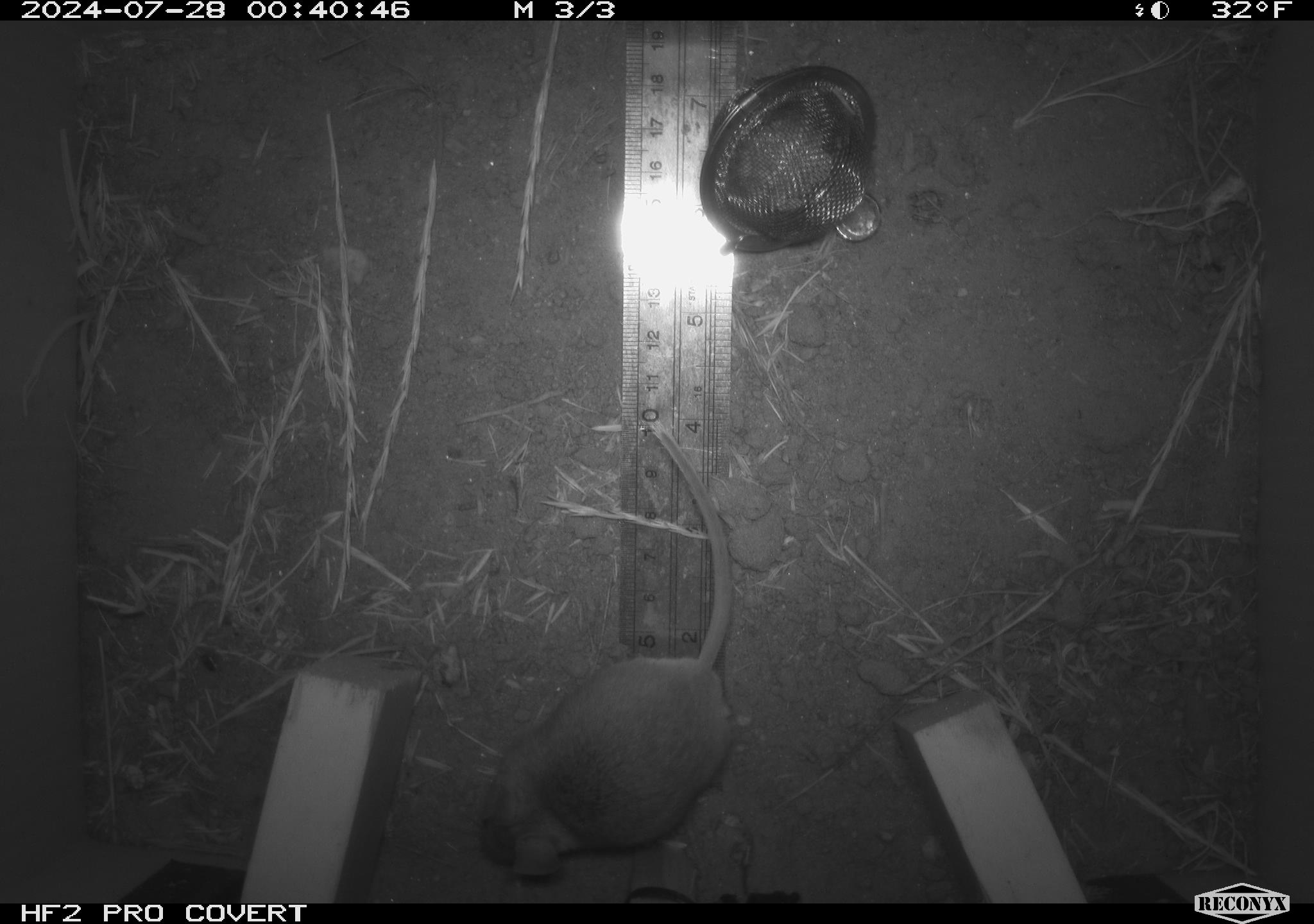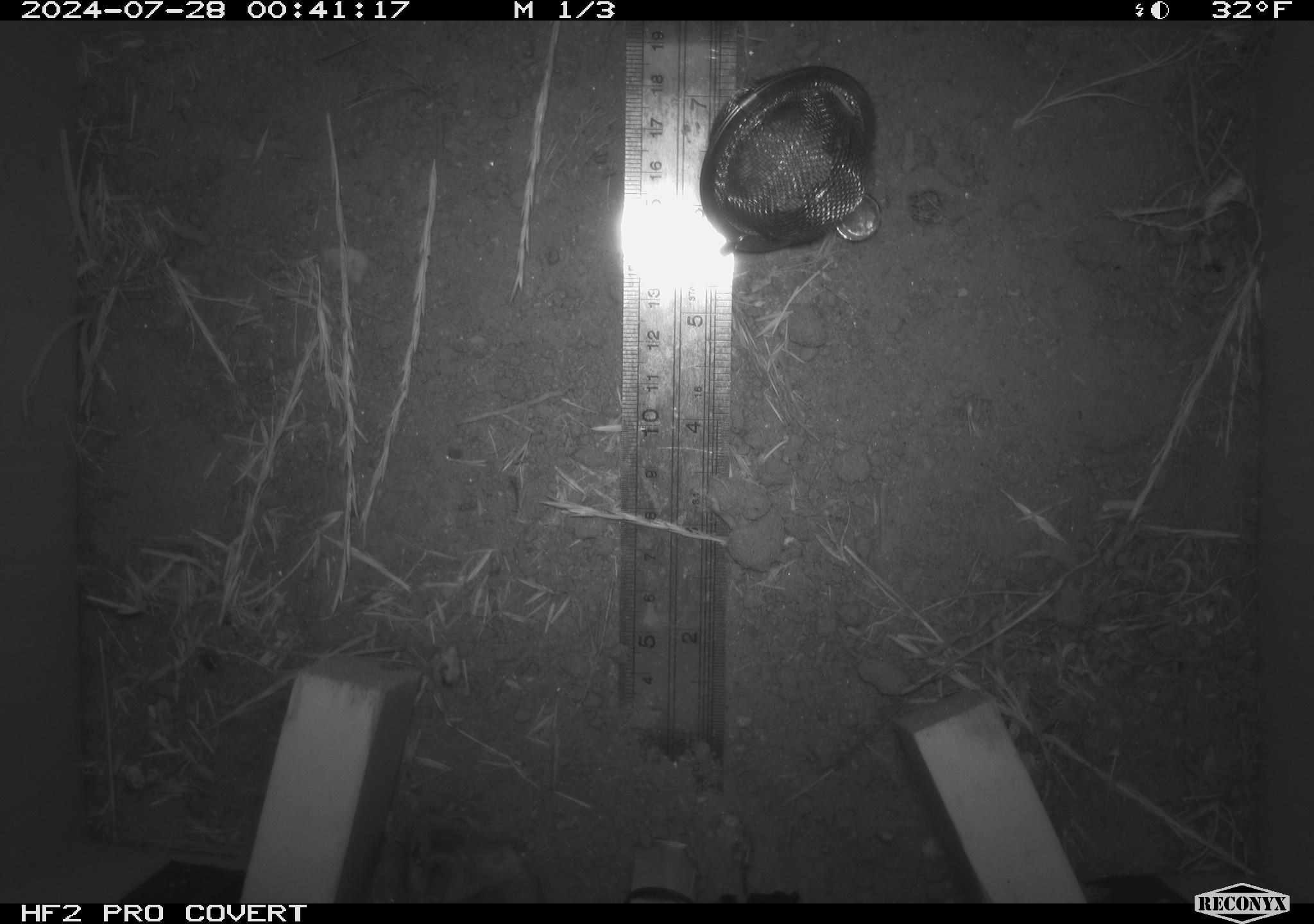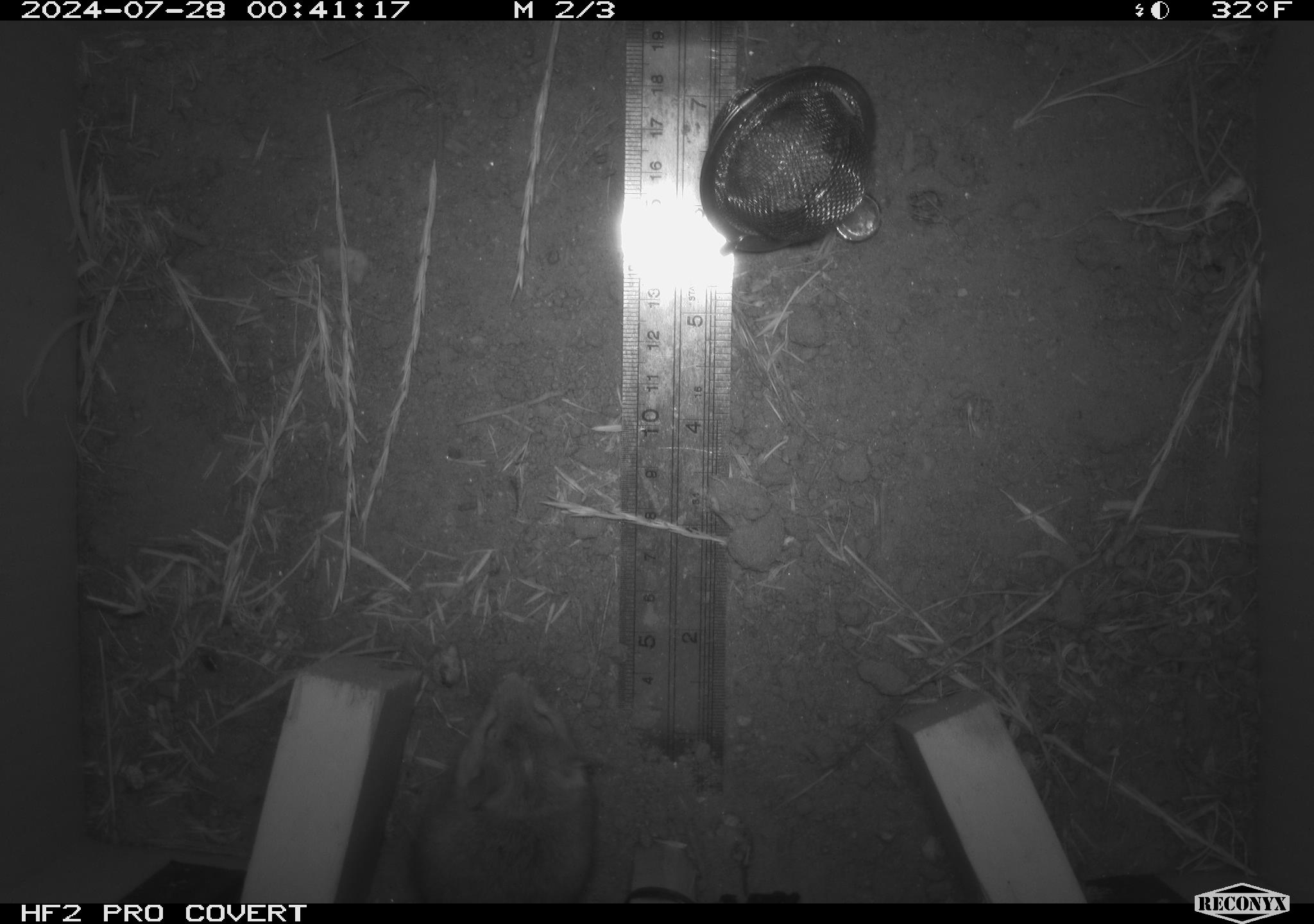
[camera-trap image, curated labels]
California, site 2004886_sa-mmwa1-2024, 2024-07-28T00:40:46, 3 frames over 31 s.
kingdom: Animalia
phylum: Chordata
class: Mammalia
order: Rodentia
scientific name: Rodentia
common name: mouse species